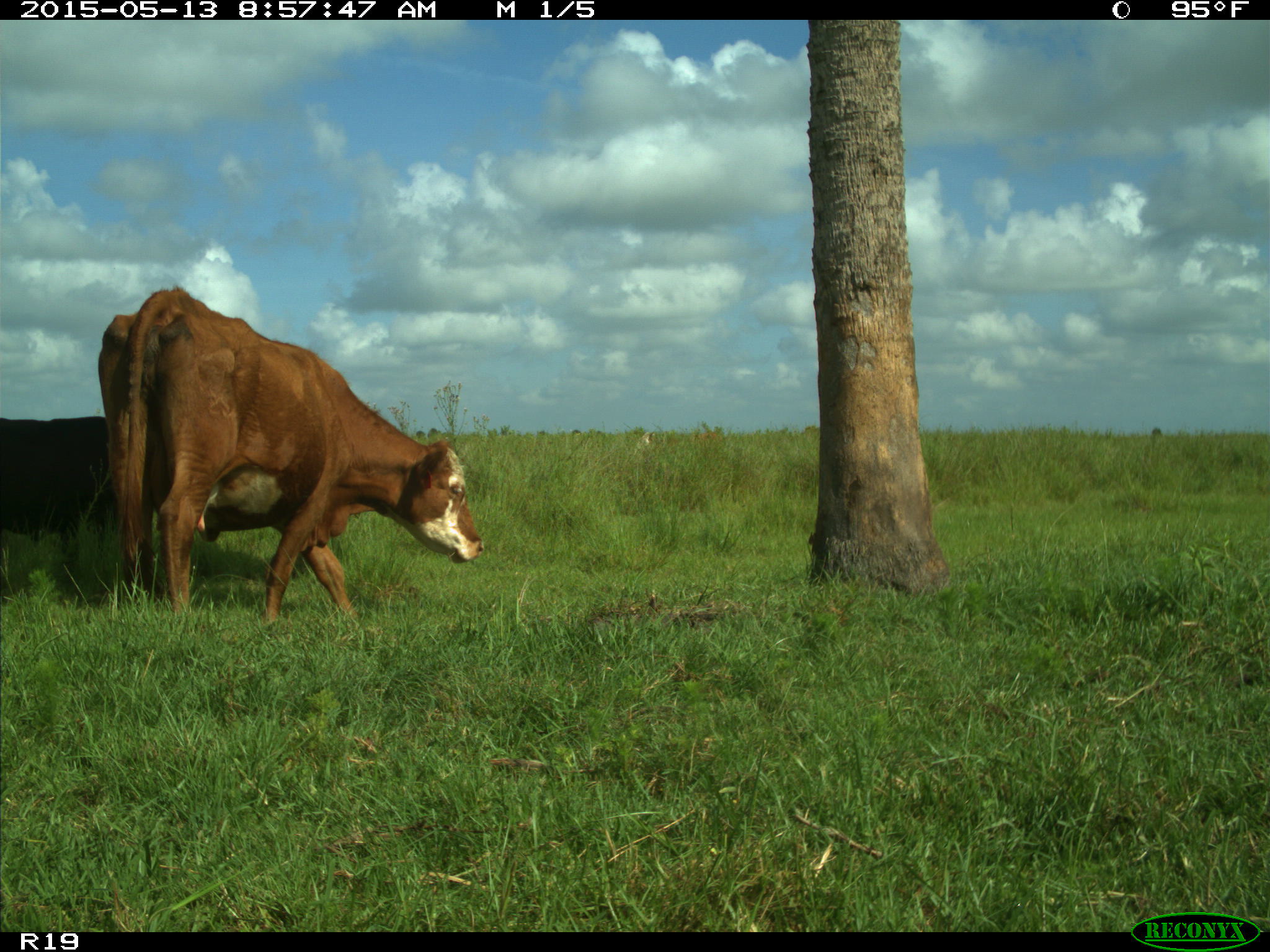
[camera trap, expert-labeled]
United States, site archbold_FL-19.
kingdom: Animalia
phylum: Chordata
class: Mammalia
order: Artiodactyla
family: Bovidae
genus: Bos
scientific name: Bos taurus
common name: domestic cow